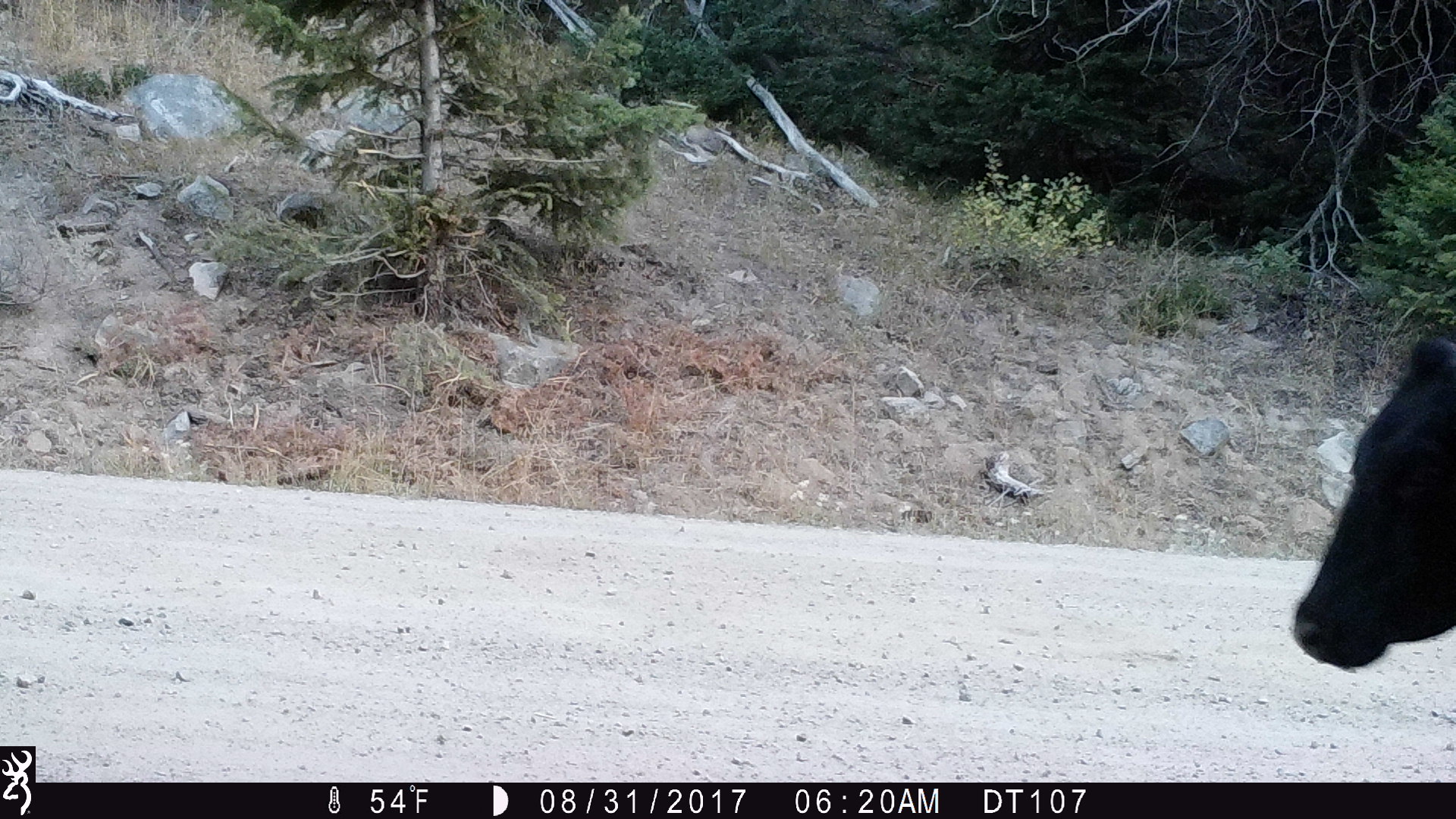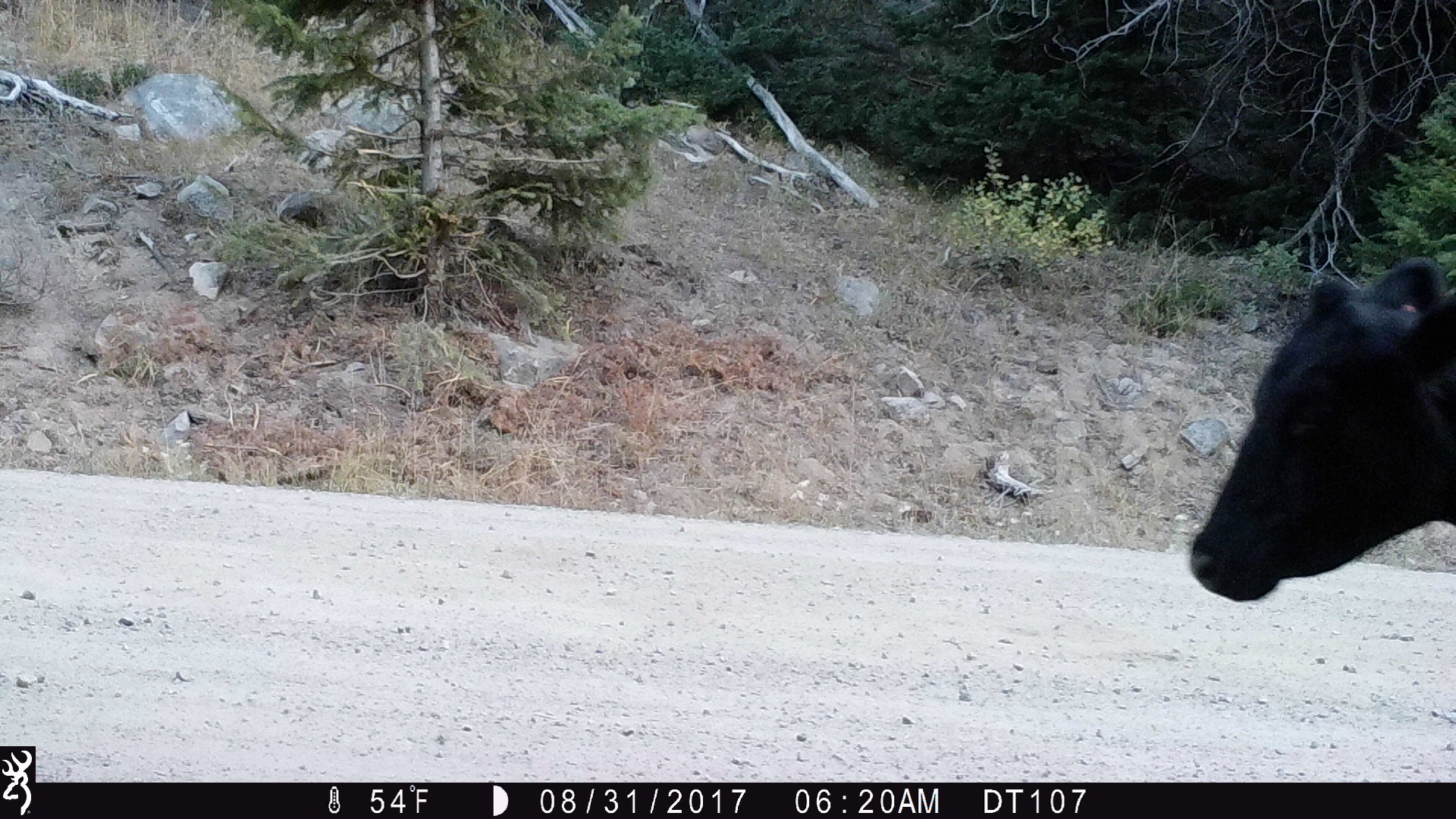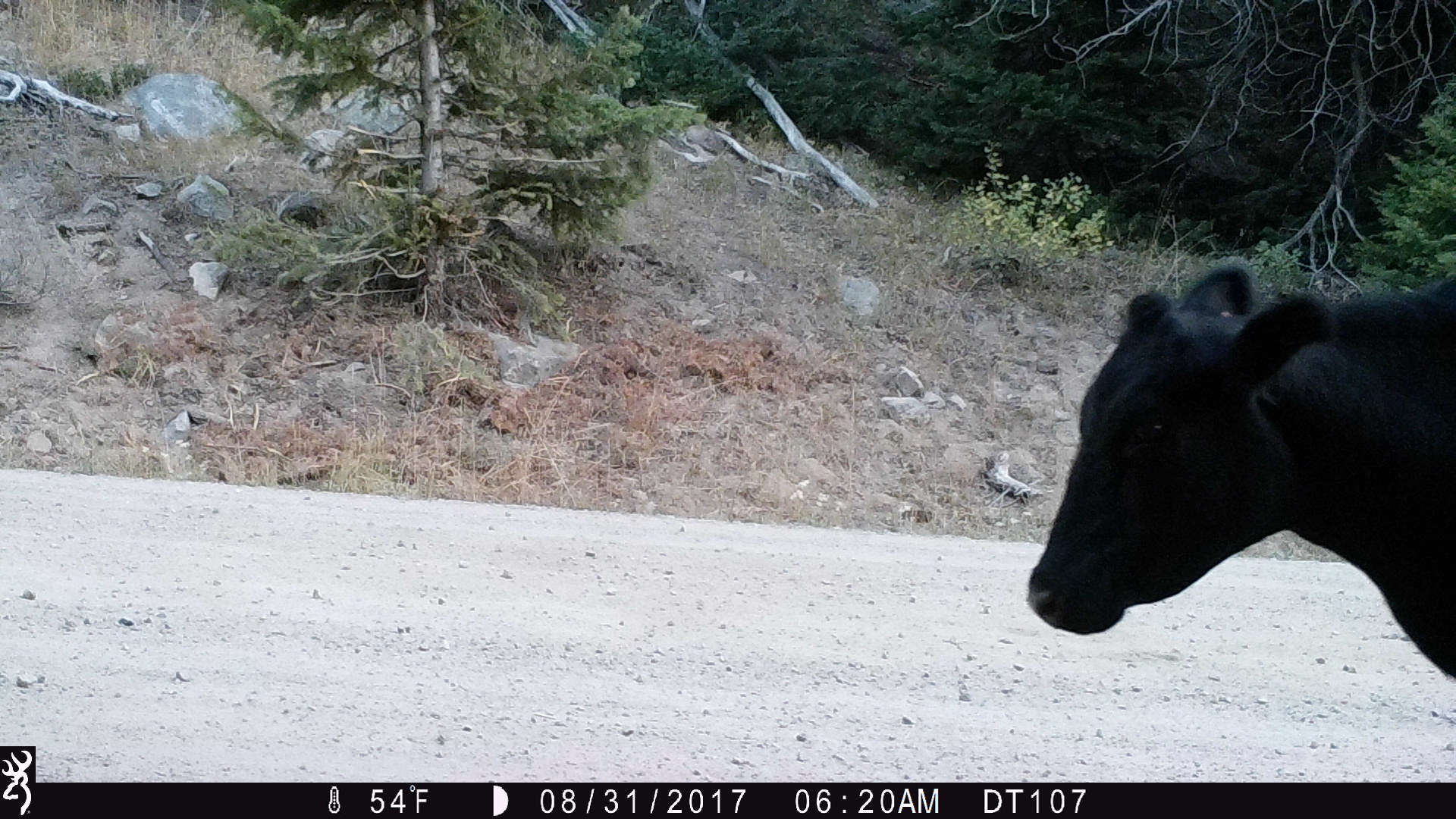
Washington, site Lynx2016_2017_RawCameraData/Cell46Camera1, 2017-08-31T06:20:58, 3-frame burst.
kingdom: Animalia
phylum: Chordata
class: Mammalia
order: Artiodactyla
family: Bovidae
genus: Bos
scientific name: Bos taurus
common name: domestic cattle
Domestic cattle (Bos taurus). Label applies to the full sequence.